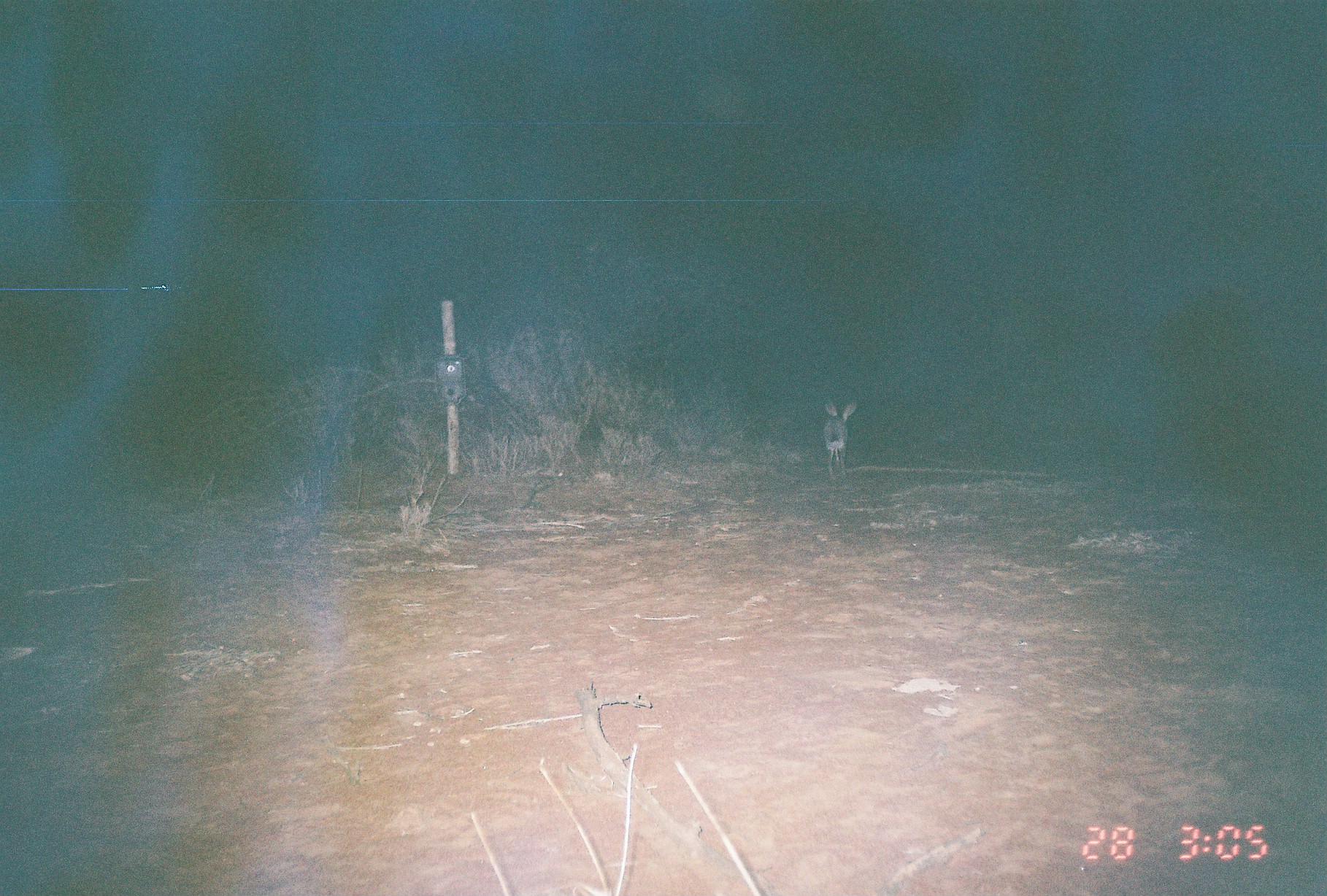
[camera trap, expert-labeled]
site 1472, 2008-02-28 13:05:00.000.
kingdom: Animalia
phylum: Chordata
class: Mammalia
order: Lagomorpha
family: Leporidae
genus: Lepus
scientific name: Lepus saxatilis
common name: scrub hare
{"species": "Lepus saxatilis (scrub hare)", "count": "1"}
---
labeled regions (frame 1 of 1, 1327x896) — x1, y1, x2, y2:
lepus saxatilis: 822, 397, 858, 479